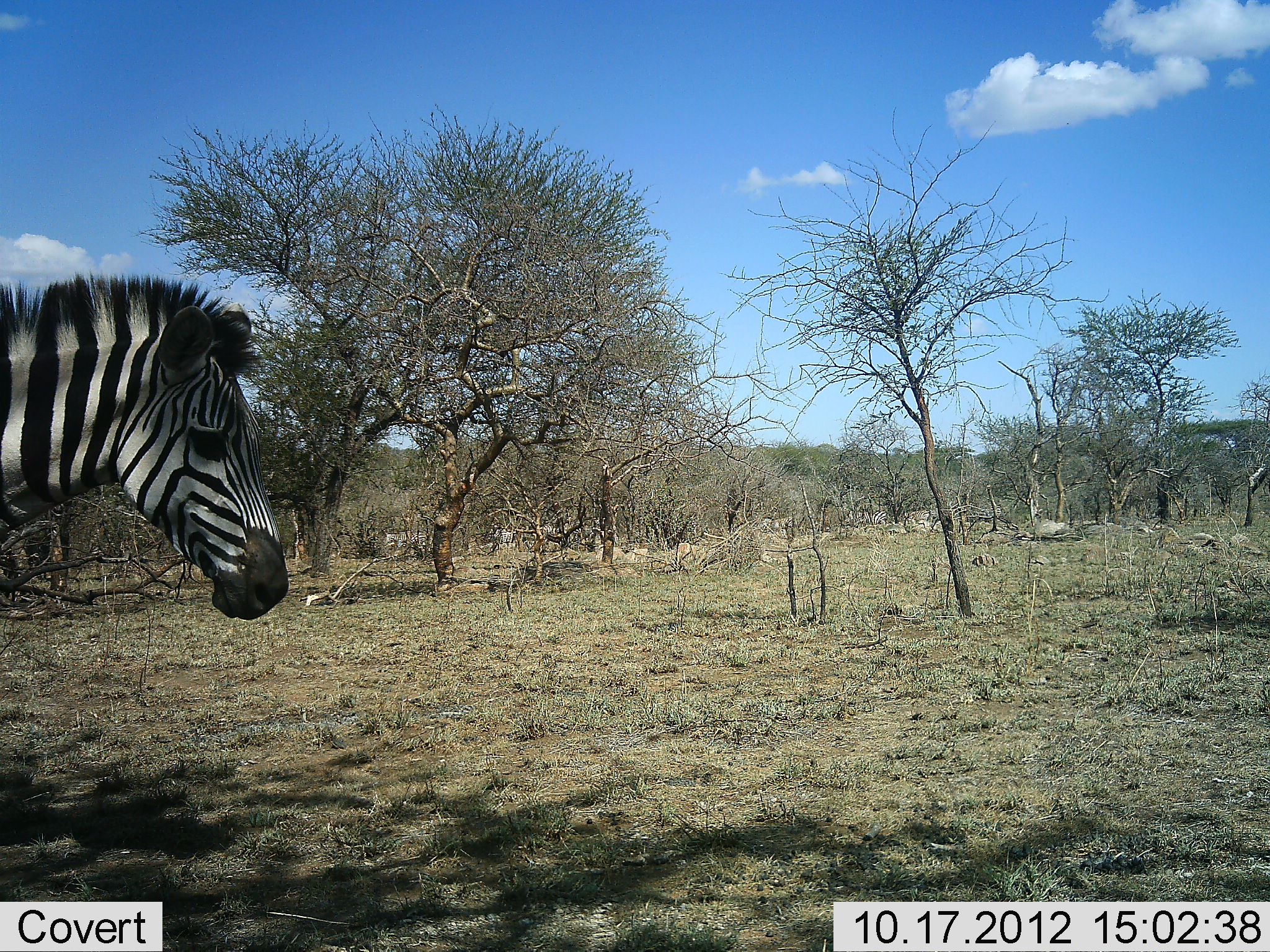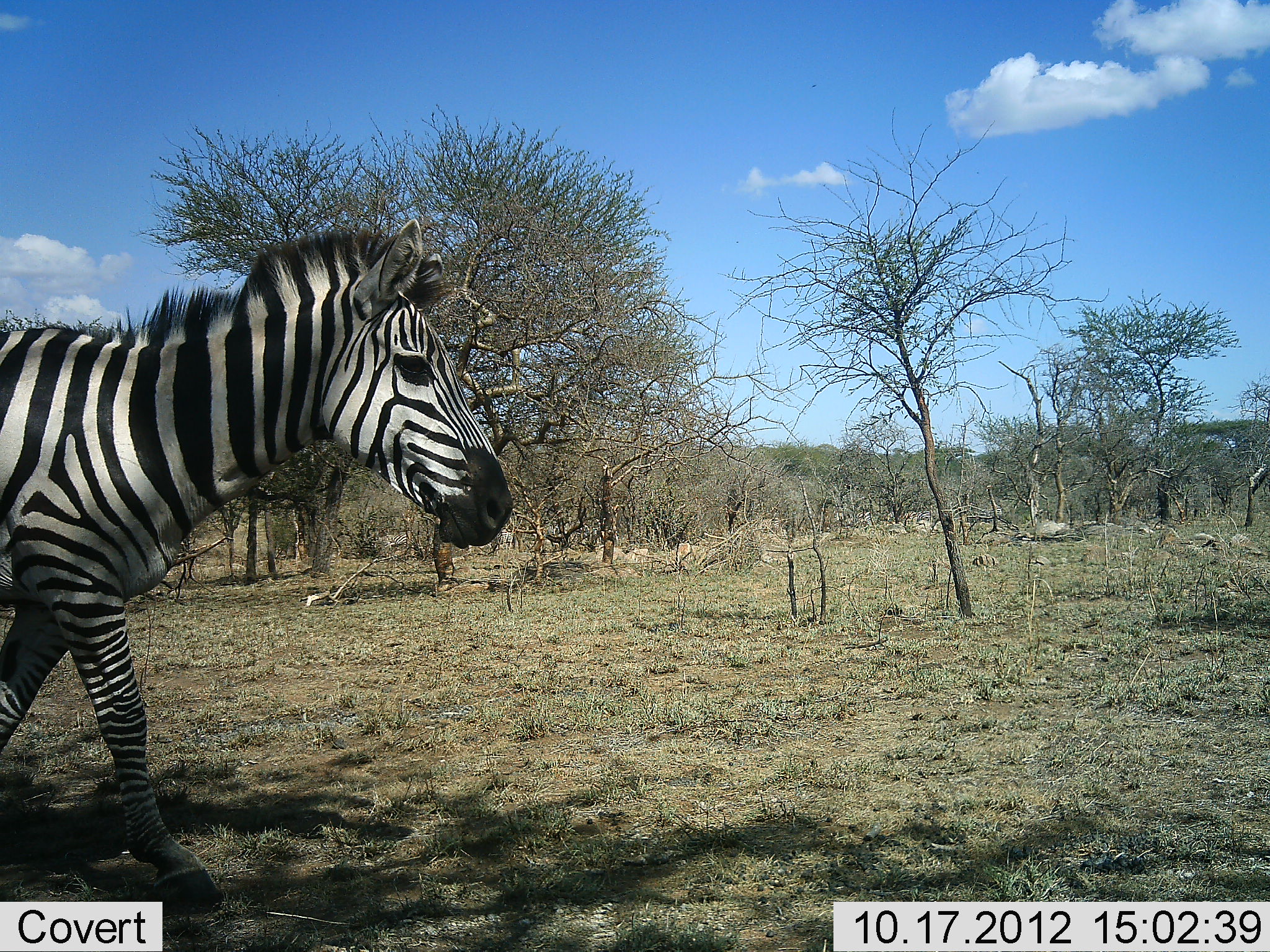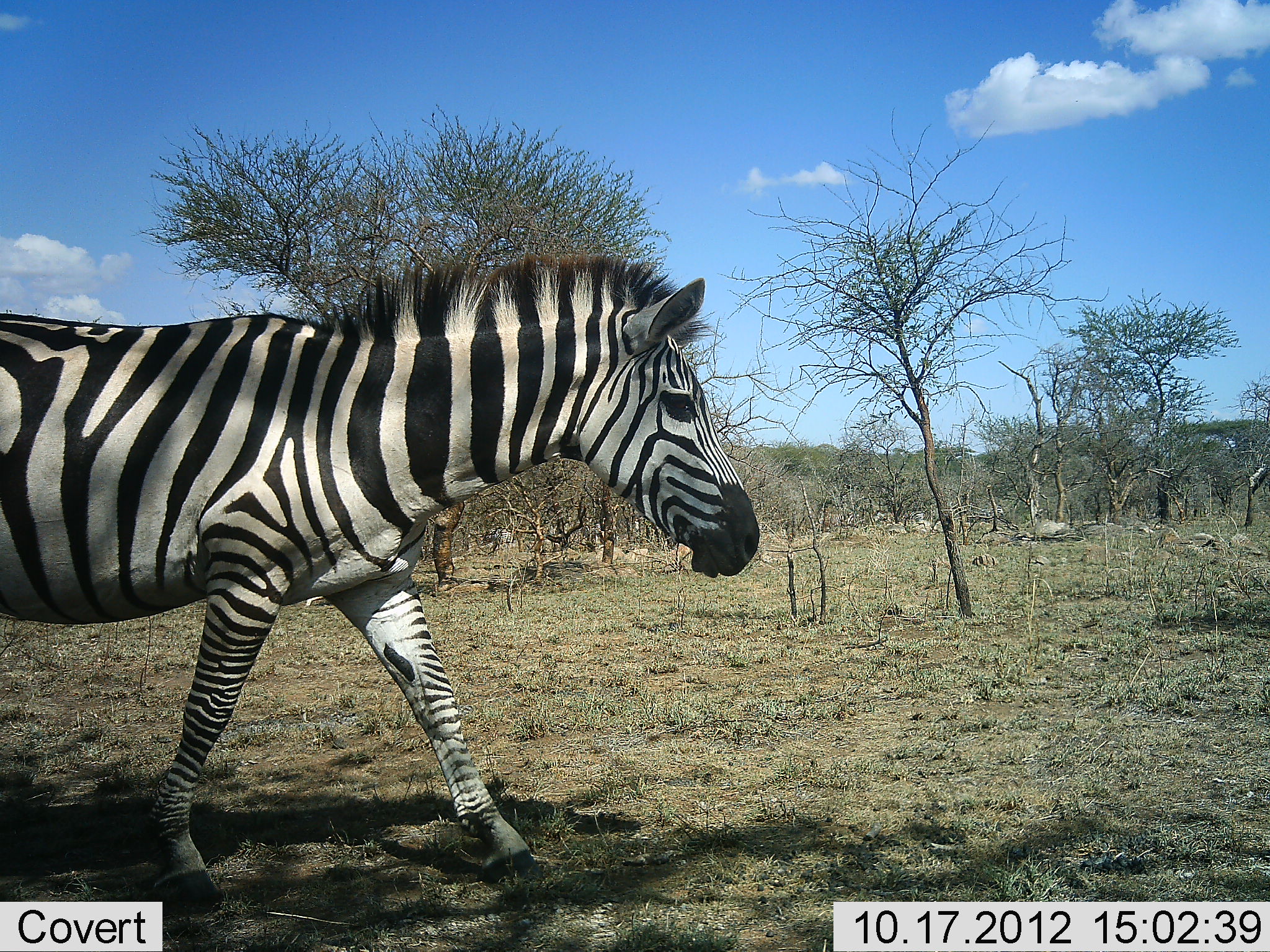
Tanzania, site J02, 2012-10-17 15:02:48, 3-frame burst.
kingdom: Animalia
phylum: Chordata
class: Mammalia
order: Perissodactyla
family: Equidae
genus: Equus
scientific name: Equus quagga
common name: plains zebra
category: zebra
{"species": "zebra (plains zebra) (Equus quagga)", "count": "1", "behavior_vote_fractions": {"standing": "0%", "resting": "0%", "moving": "100%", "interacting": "0%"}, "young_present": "0%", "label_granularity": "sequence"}